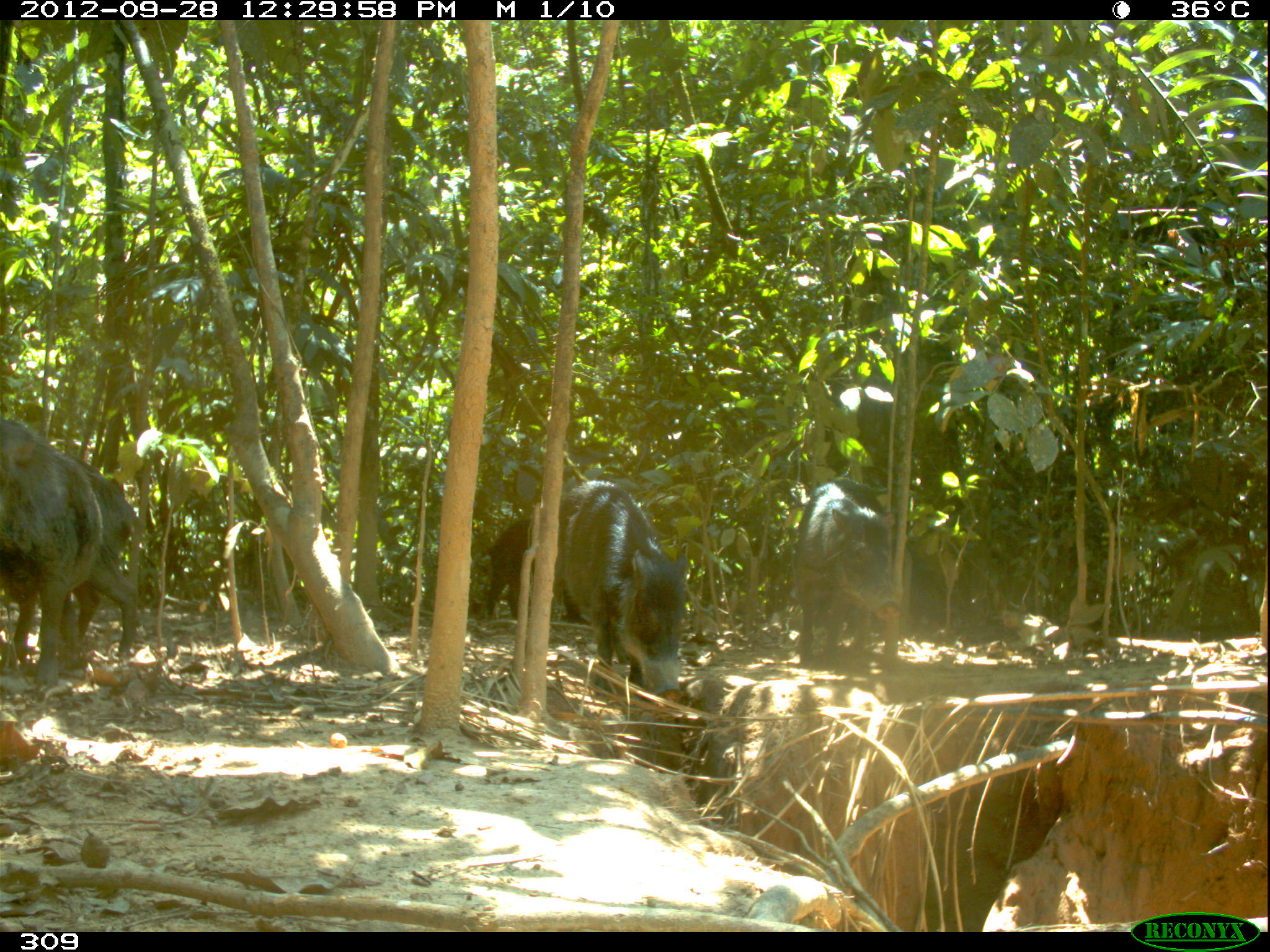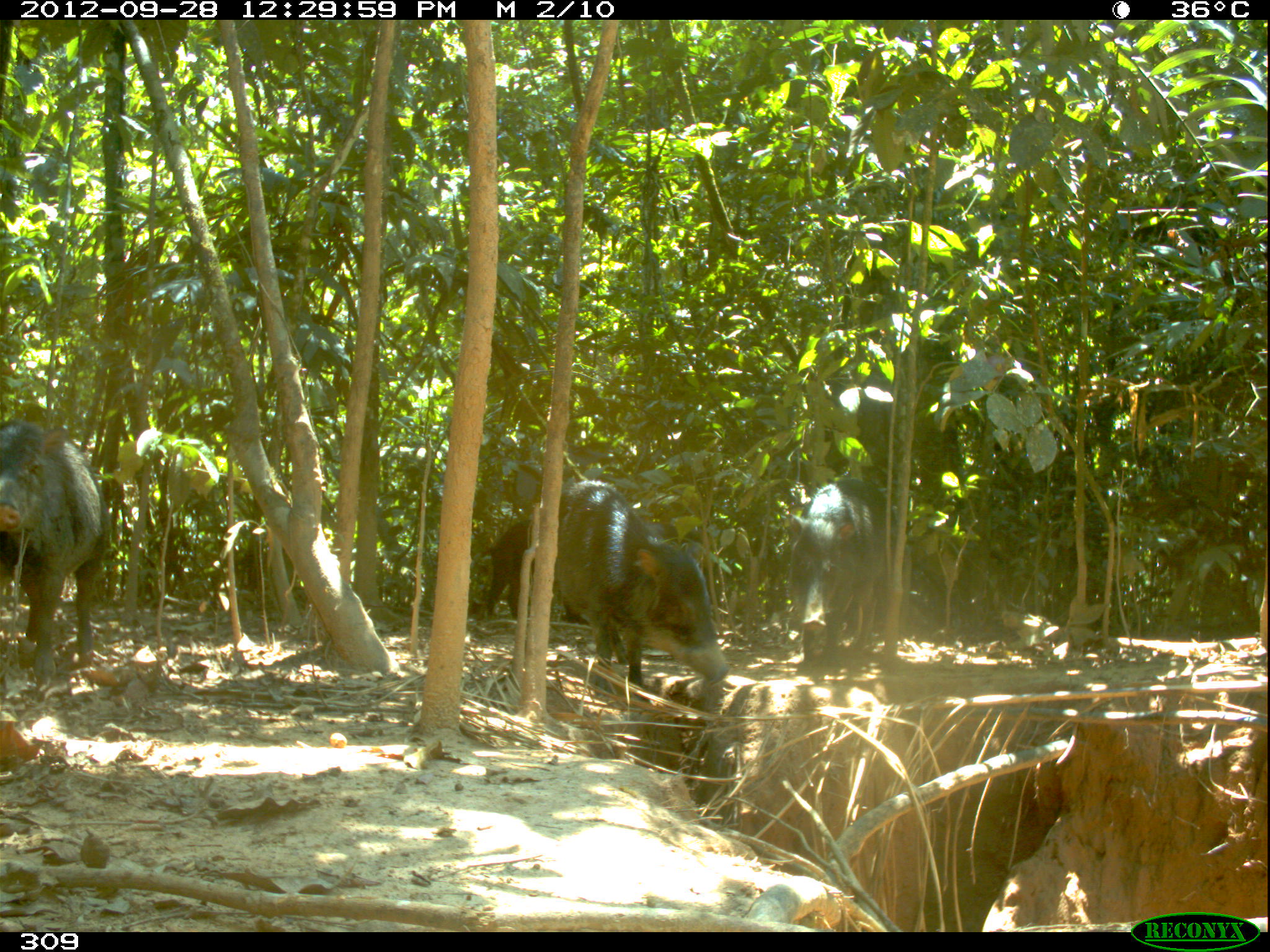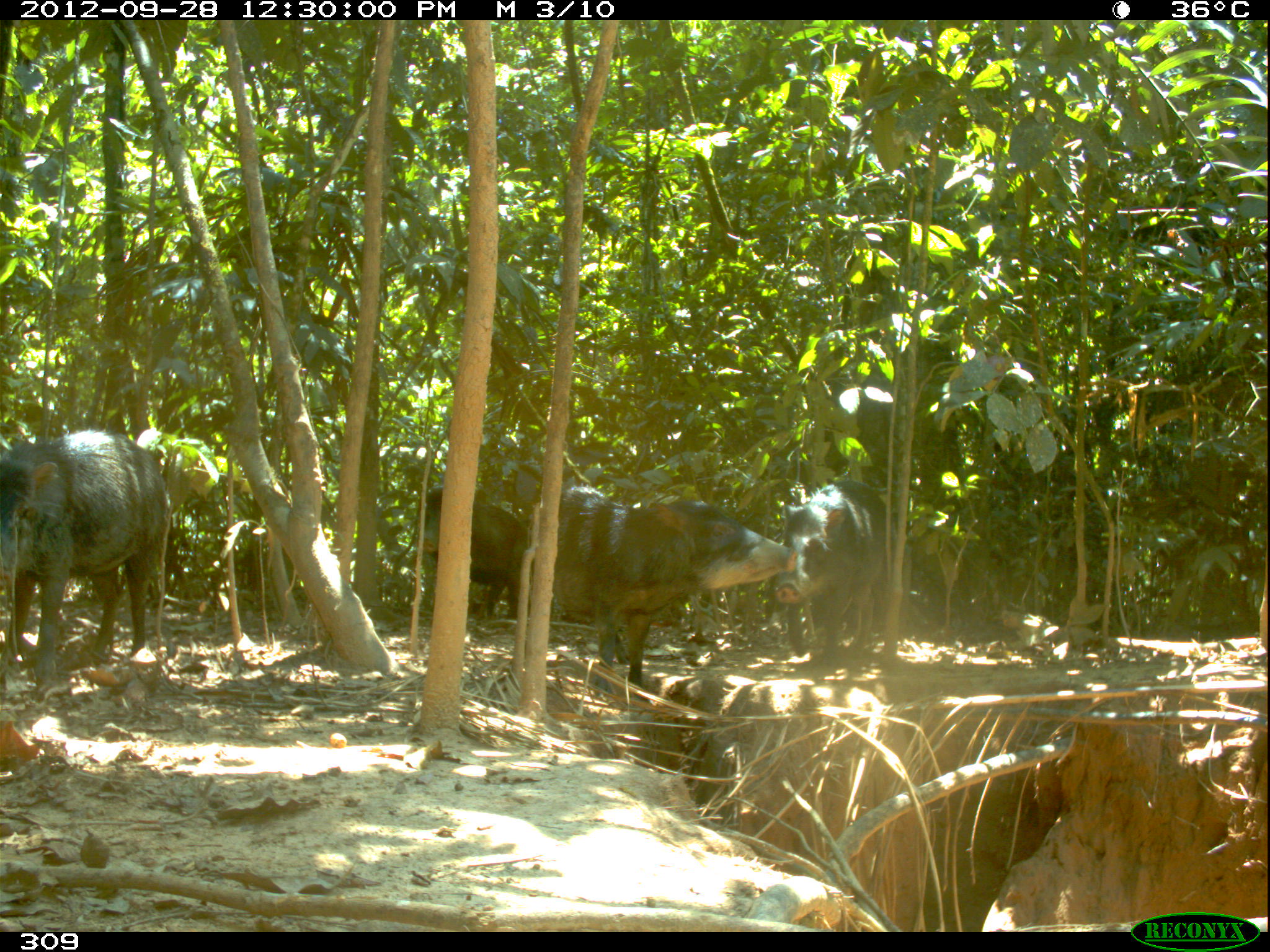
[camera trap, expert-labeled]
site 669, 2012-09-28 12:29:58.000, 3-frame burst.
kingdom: Animalia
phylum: Chordata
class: Mammalia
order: Artiodactyla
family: Tayassuidae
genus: Tayassu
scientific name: Tayassu pecari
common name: white-lipped peccary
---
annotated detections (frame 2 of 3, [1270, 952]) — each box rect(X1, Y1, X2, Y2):
tayassu pecari: rect(554, 480, 730, 687); rect(0, 418, 112, 678); rect(485, 518, 714, 615); rect(787, 478, 898, 668)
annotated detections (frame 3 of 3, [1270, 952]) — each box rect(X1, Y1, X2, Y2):
tayassu pecari: rect(552, 485, 799, 700); rect(0, 428, 169, 685); rect(774, 477, 889, 663); rect(423, 483, 533, 617)